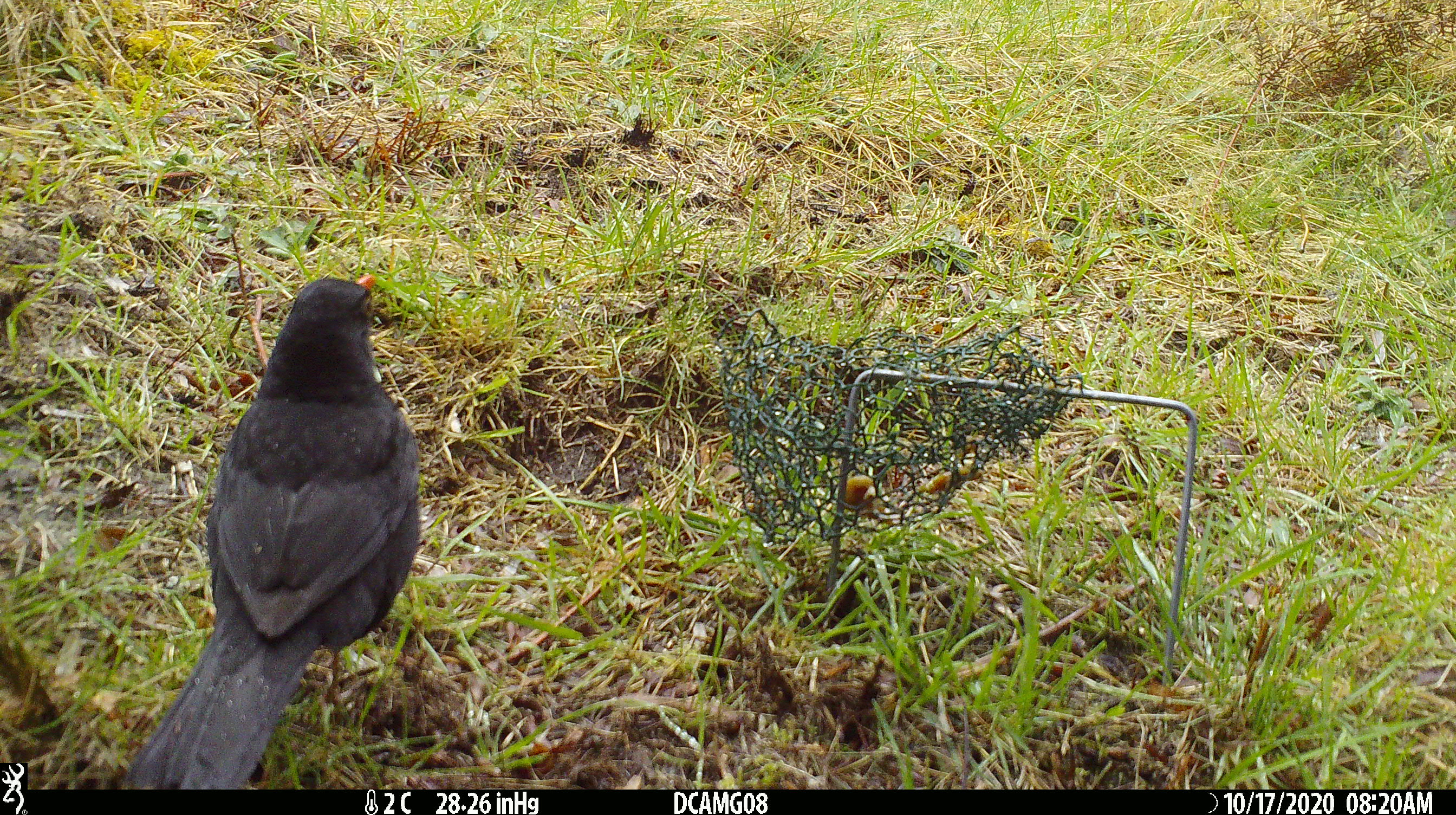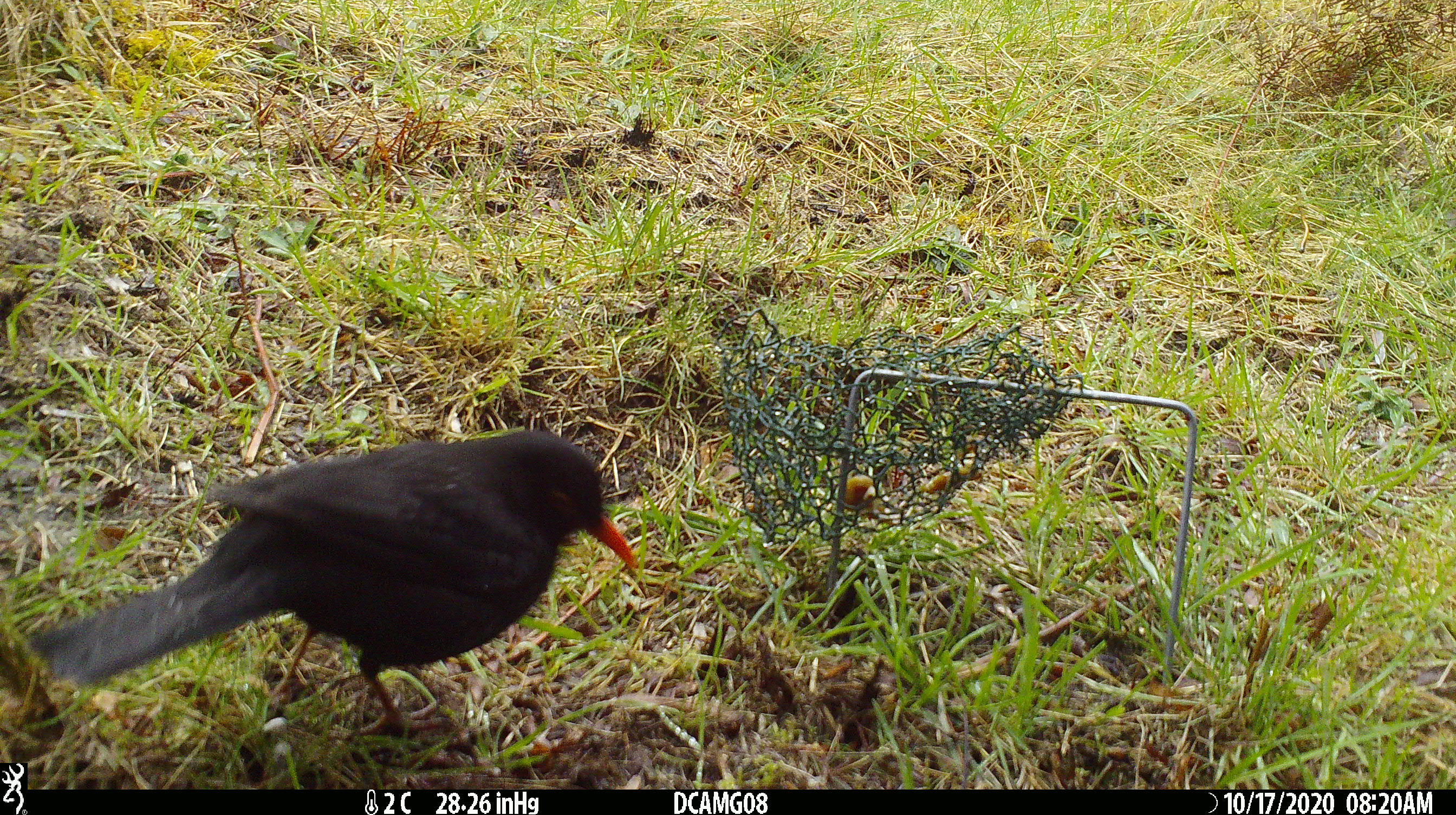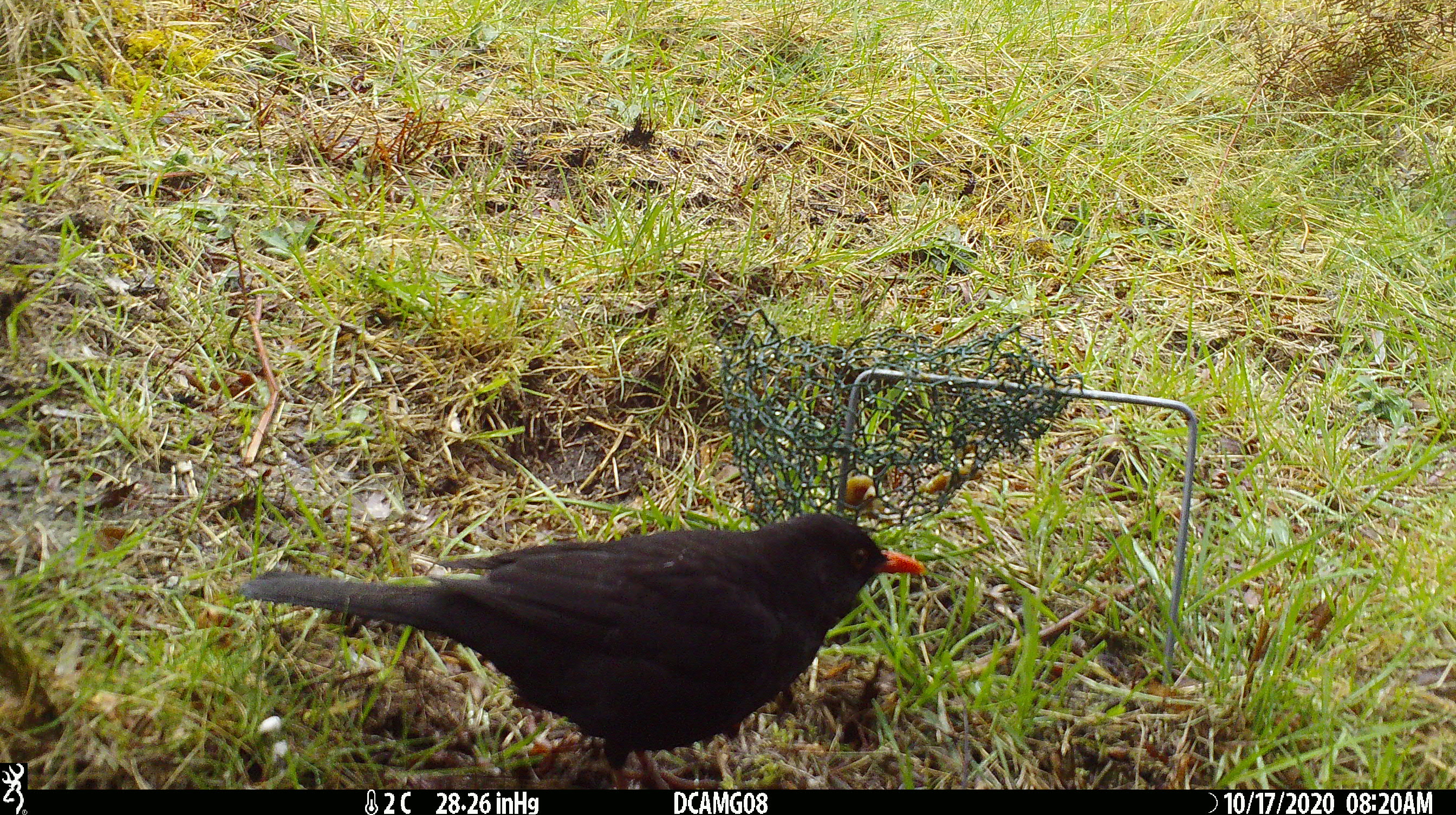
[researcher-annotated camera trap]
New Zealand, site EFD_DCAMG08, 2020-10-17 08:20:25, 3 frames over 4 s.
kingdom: Animalia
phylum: Chordata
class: Aves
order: Passeriformes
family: Turdidae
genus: Turdus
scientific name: Turdus merula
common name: eurasian blackbird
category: blackbird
Blackbird (eurasian blackbird) (Turdus merula).